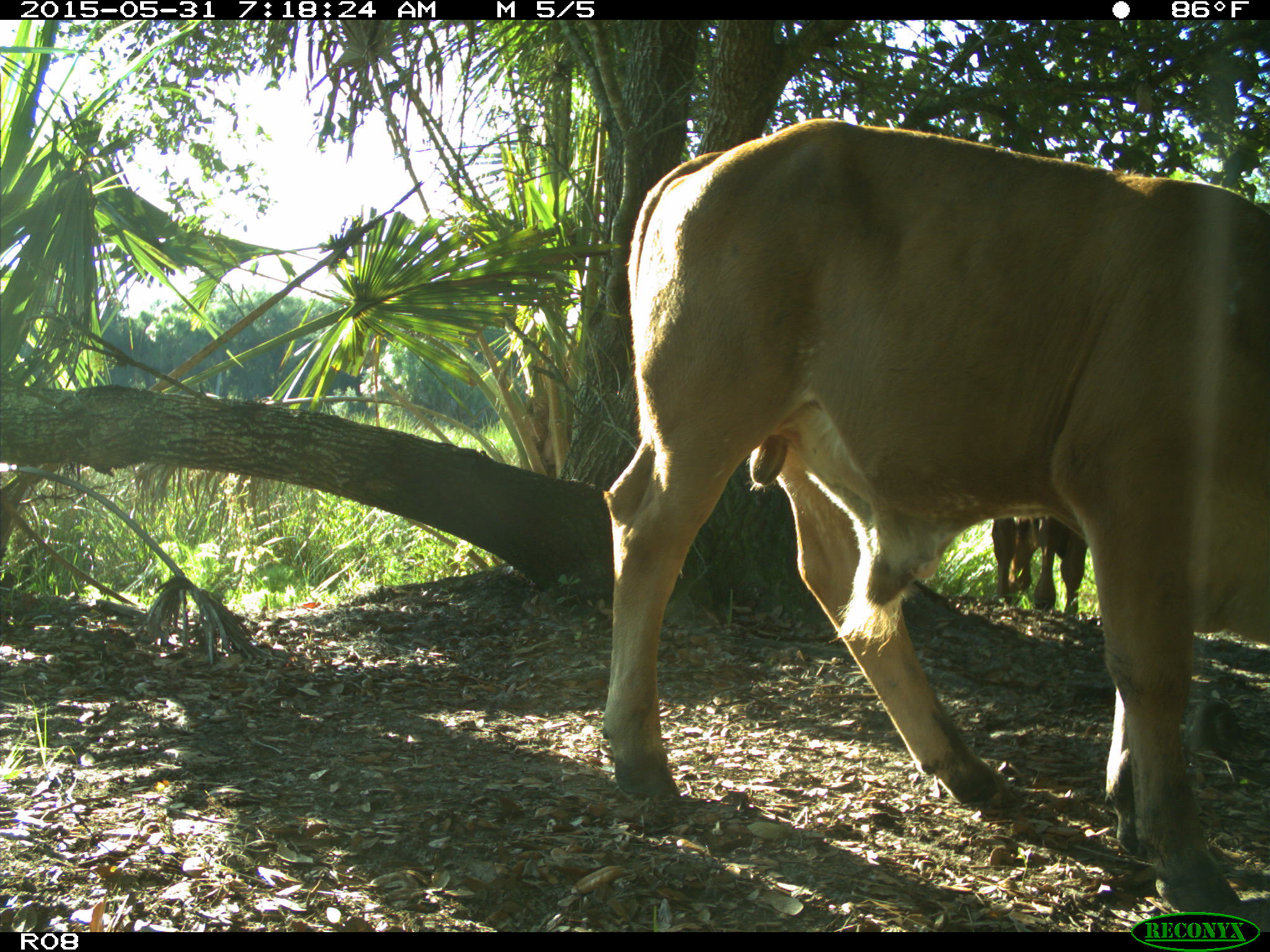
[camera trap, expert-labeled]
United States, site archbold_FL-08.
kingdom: Animalia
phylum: Chordata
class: Mammalia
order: Artiodactyla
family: Bovidae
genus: Bos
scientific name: Bos taurus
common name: domestic cow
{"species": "Bos taurus (domestic cow)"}